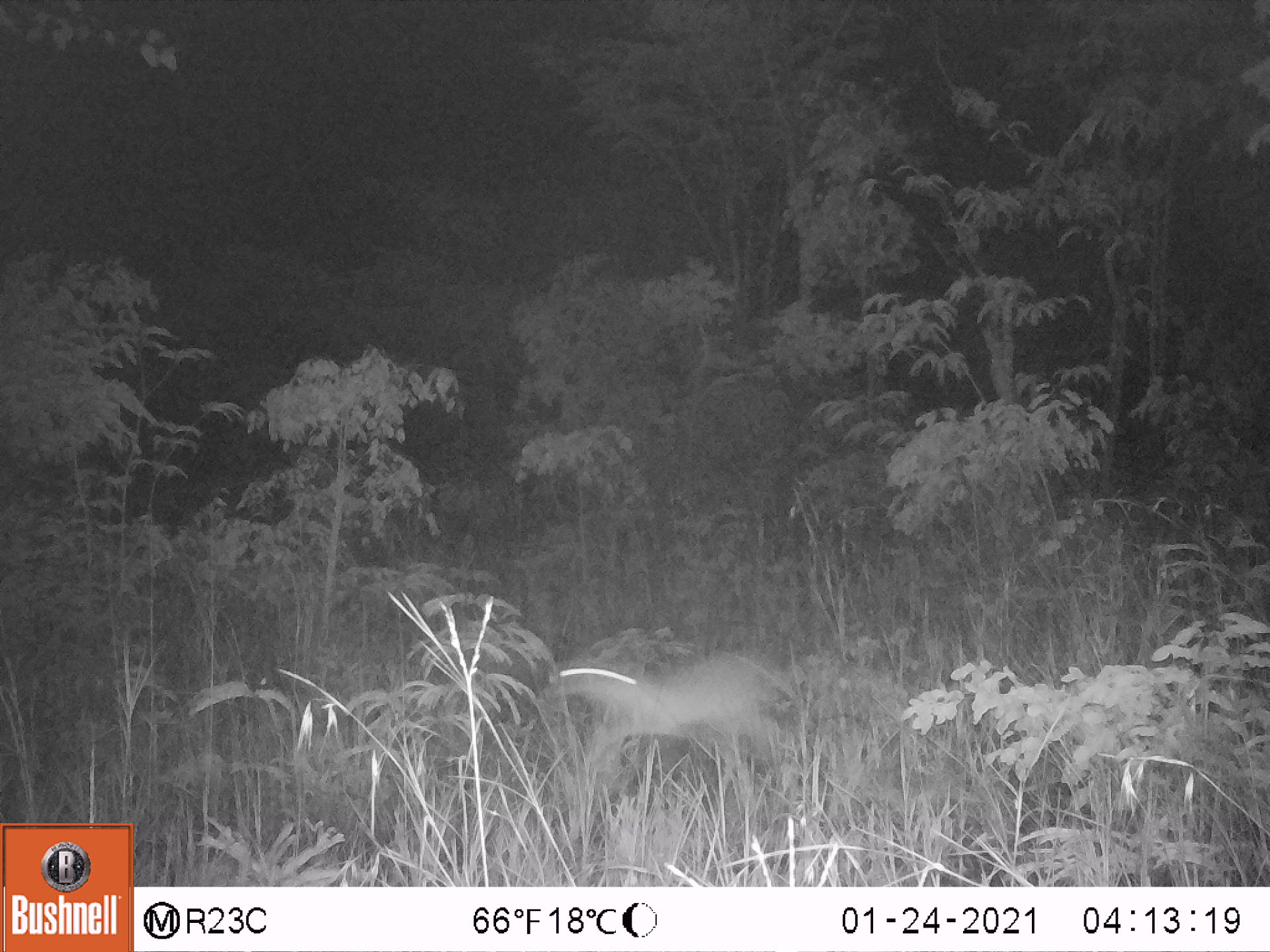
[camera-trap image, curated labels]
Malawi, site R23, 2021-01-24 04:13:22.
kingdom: Animalia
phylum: Chordata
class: Mammalia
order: Artiodactyla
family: Bovidae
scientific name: Antilopinae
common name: small antelope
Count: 1.